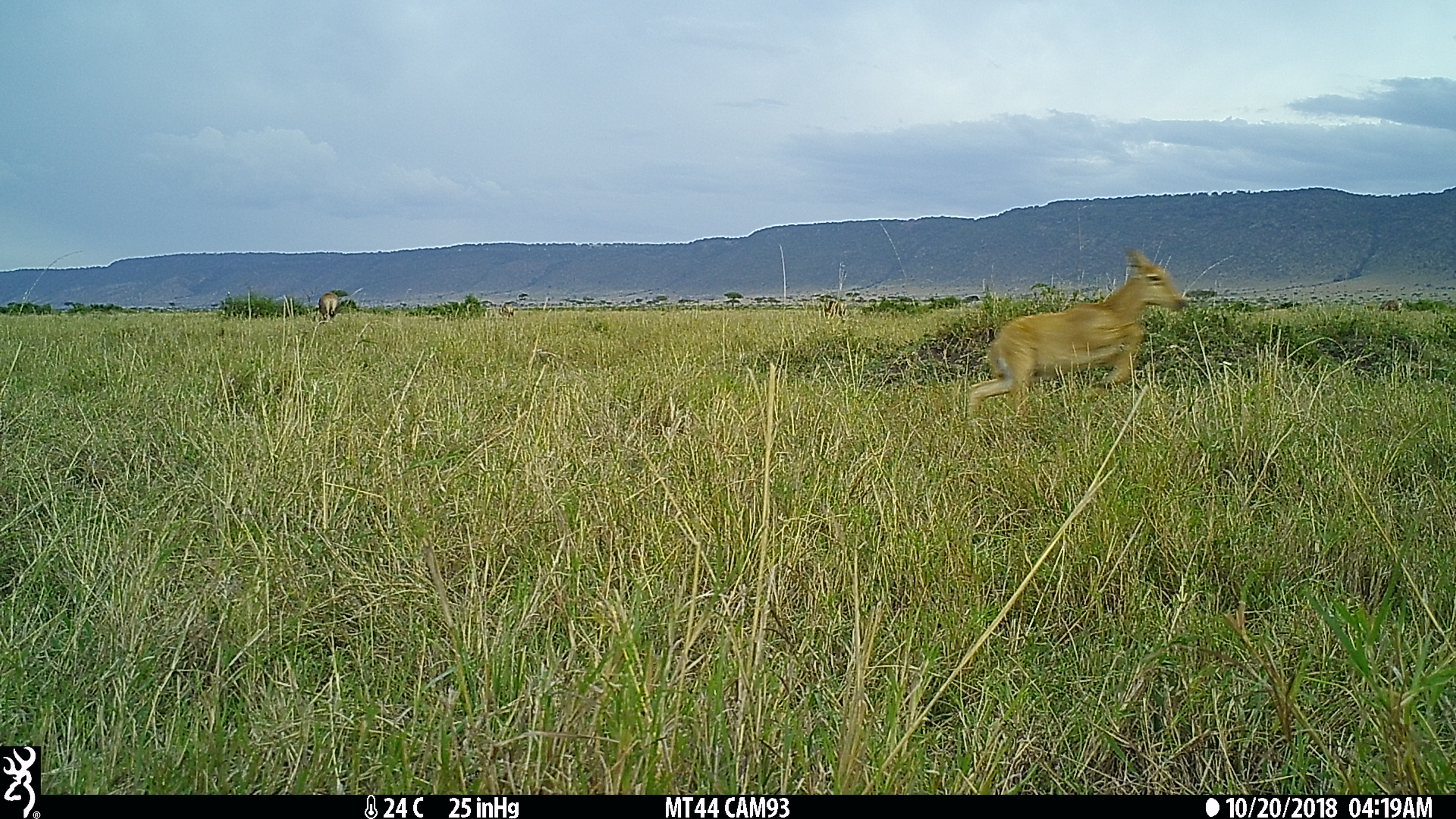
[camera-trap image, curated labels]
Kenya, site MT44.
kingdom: Animalia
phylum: Chordata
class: Mammalia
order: Artiodactyla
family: Bovidae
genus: Damaliscus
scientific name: Damaliscus lunatus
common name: topi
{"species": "topi (Damaliscus lunatus)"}